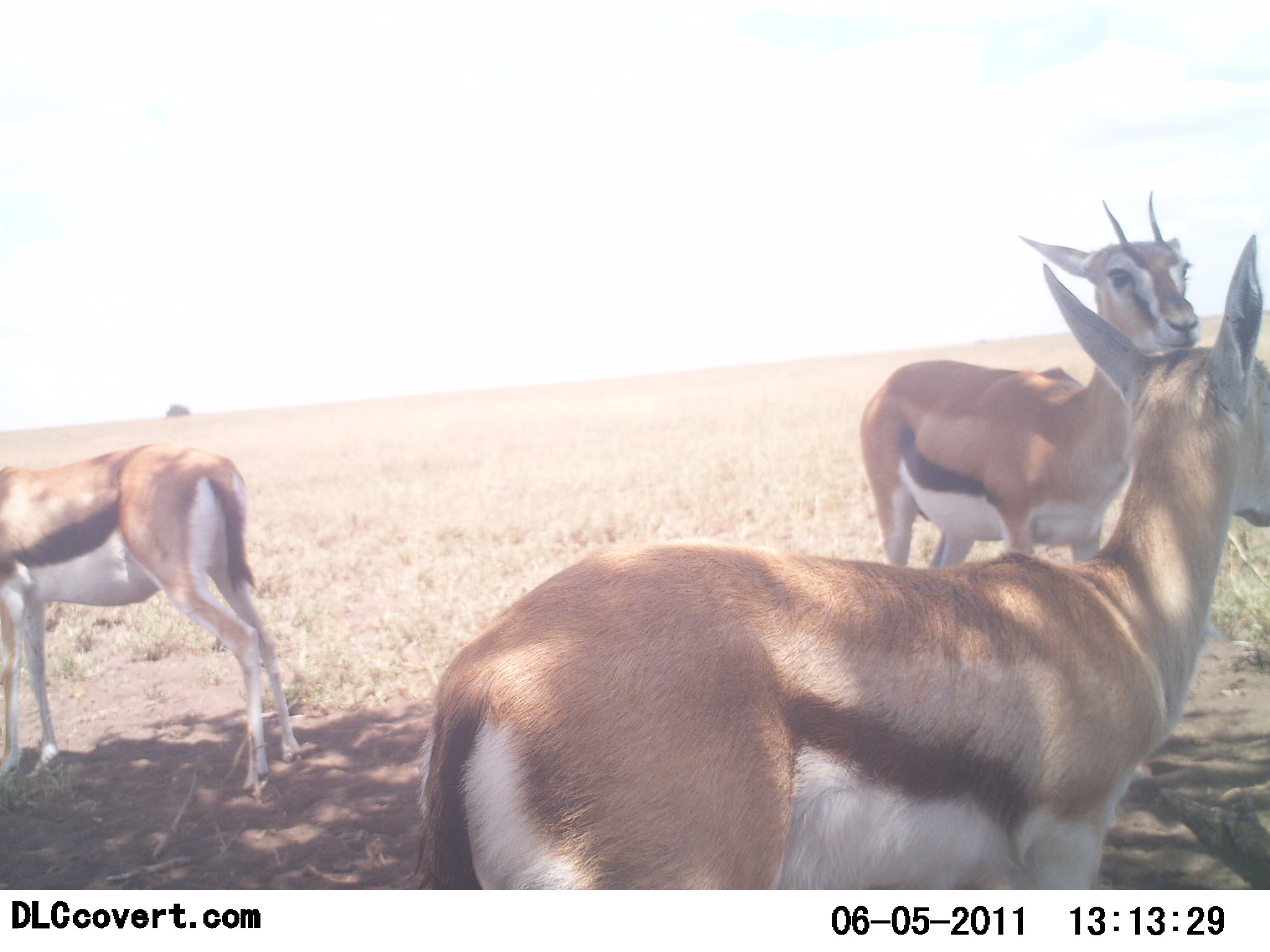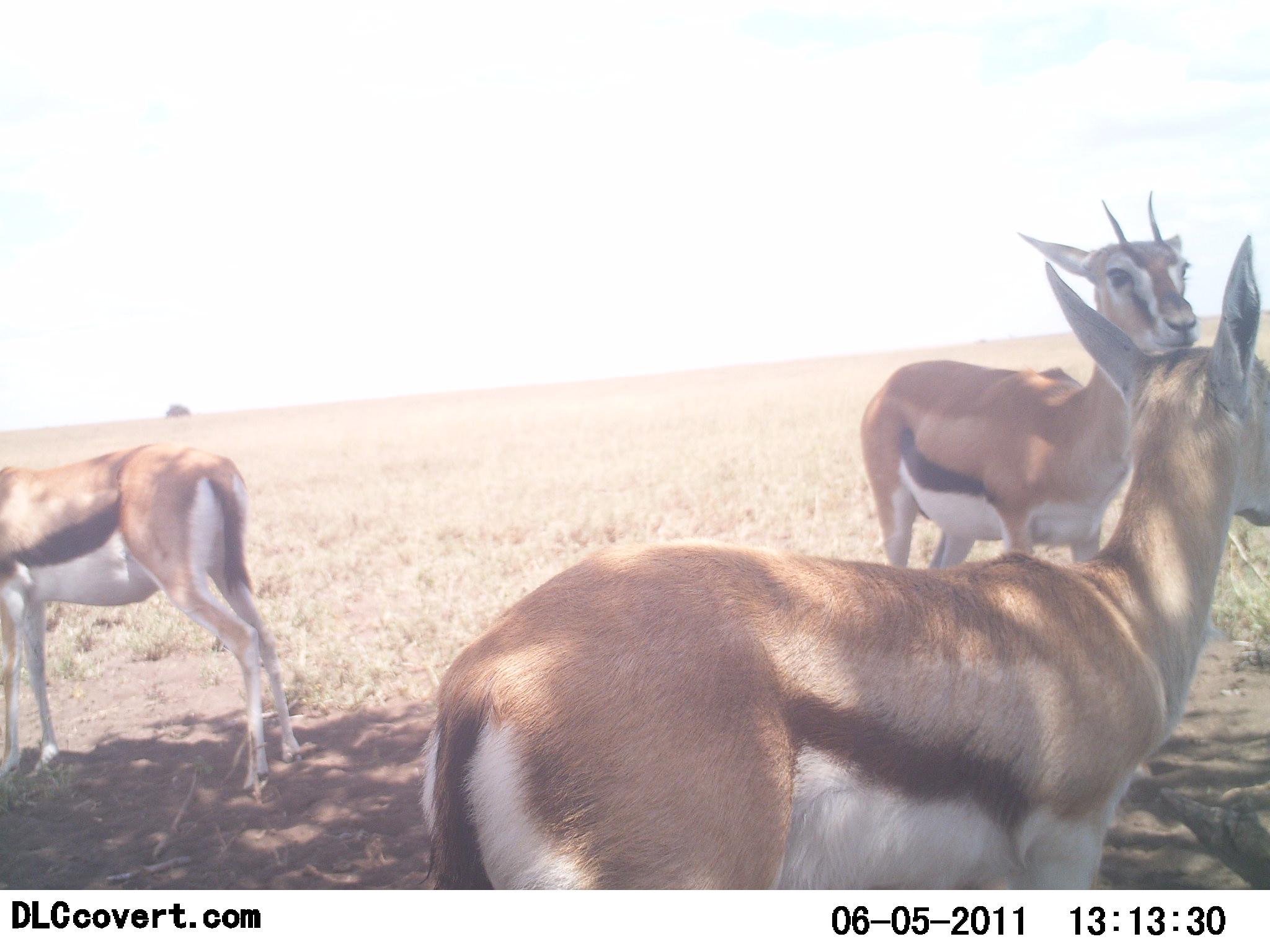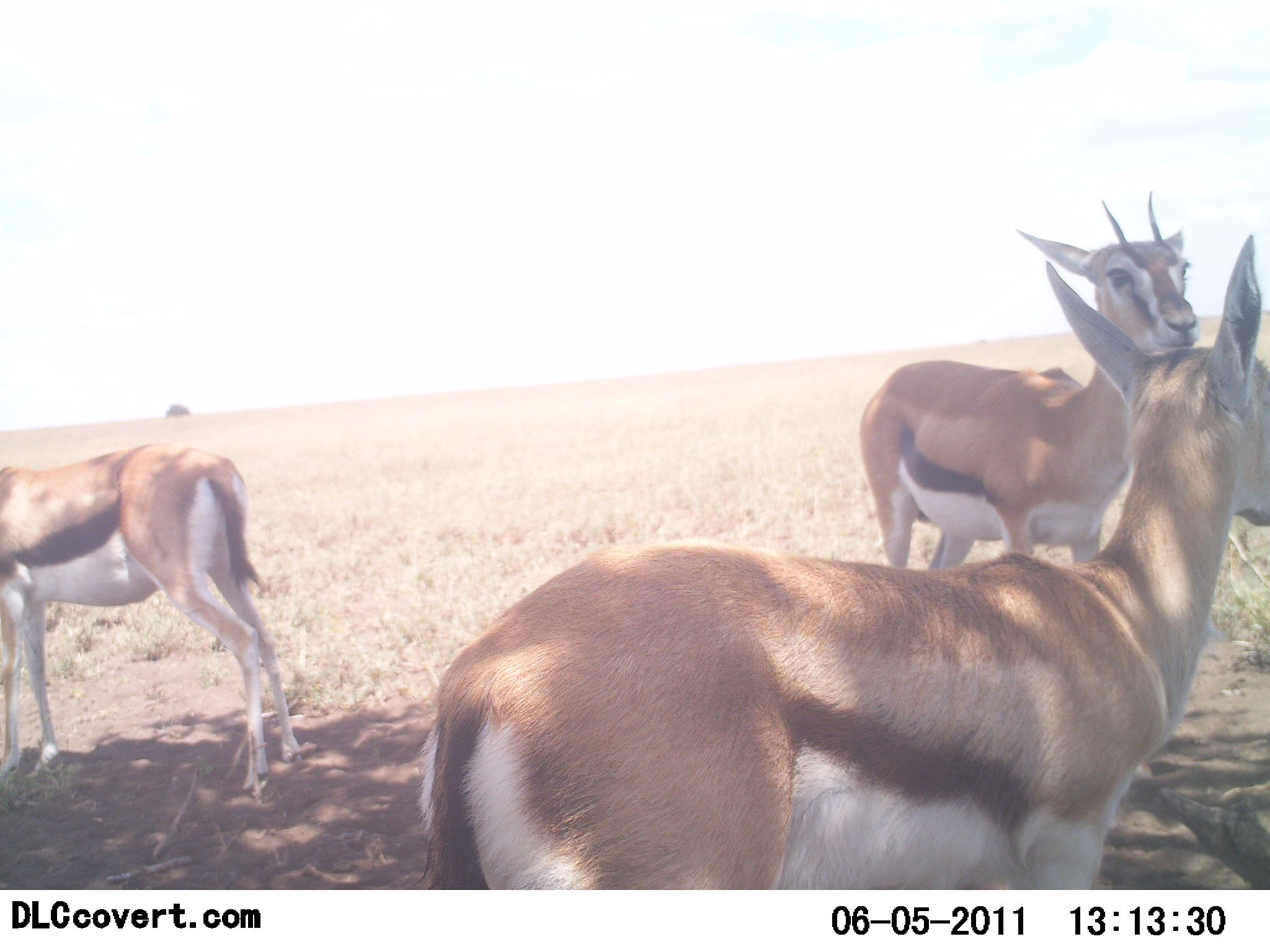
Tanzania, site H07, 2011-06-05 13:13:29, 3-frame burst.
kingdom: Animalia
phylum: Chordata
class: Mammalia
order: Artiodactyla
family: Bovidae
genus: Eudorcas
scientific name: Eudorcas thomsonii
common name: thomson's gazelle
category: gazellethomsons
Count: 3.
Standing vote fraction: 100%.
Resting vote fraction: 17%.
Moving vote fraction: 0%.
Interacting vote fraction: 0%.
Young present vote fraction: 0%.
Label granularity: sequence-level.